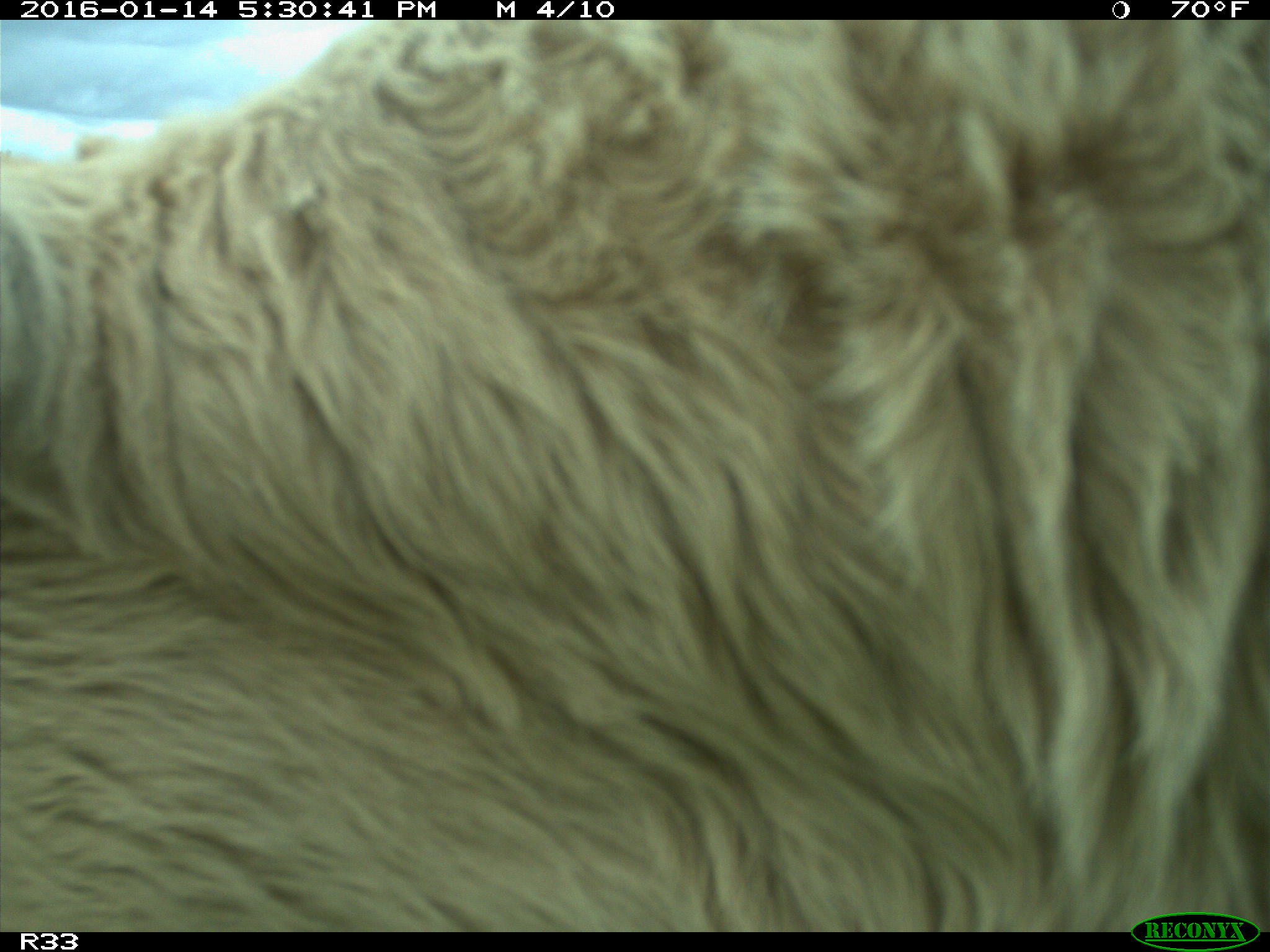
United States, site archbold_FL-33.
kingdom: Animalia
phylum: Chordata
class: Mammalia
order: Artiodactyla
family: Bovidae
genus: Bos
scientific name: Bos taurus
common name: domestic cow